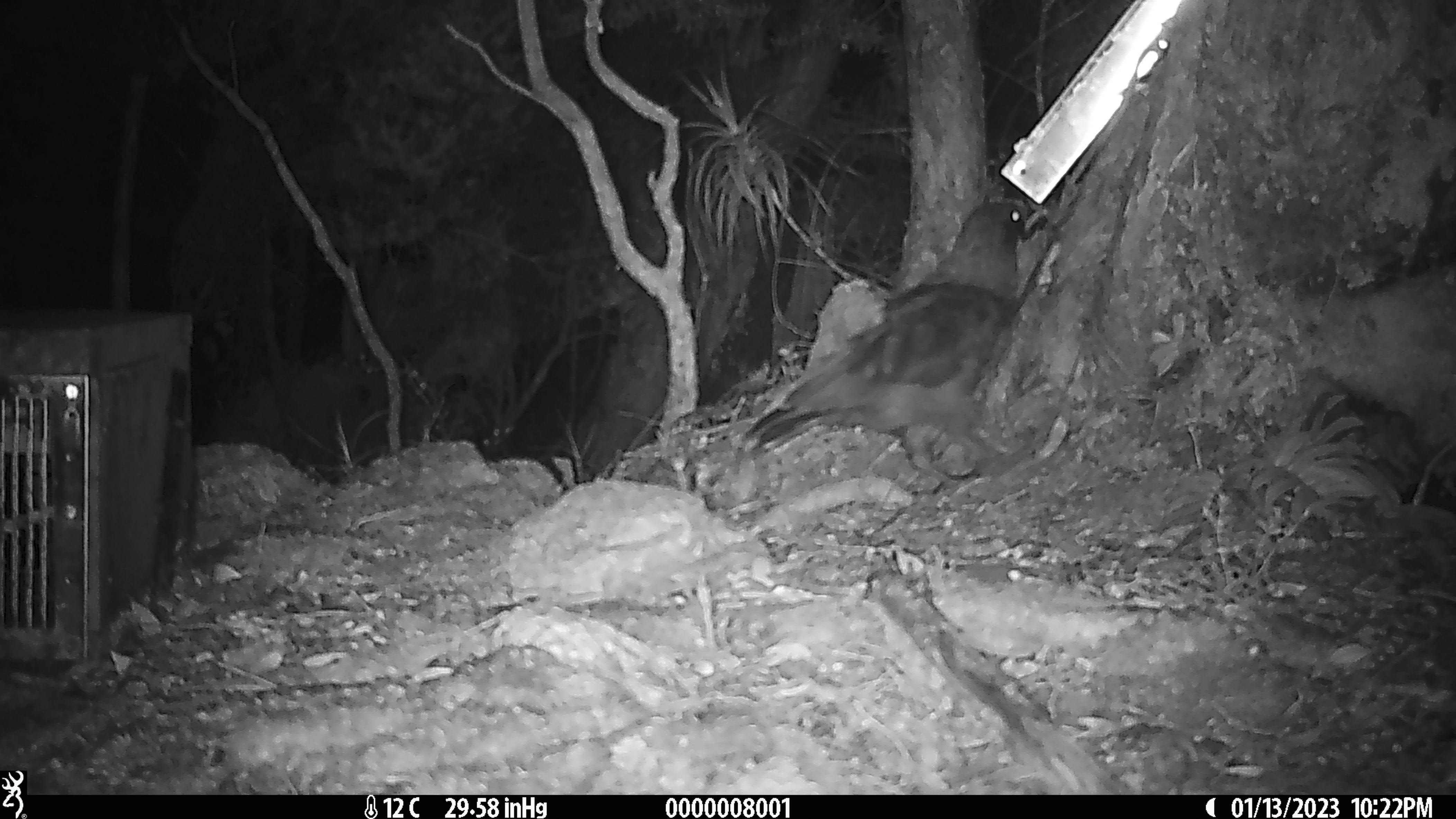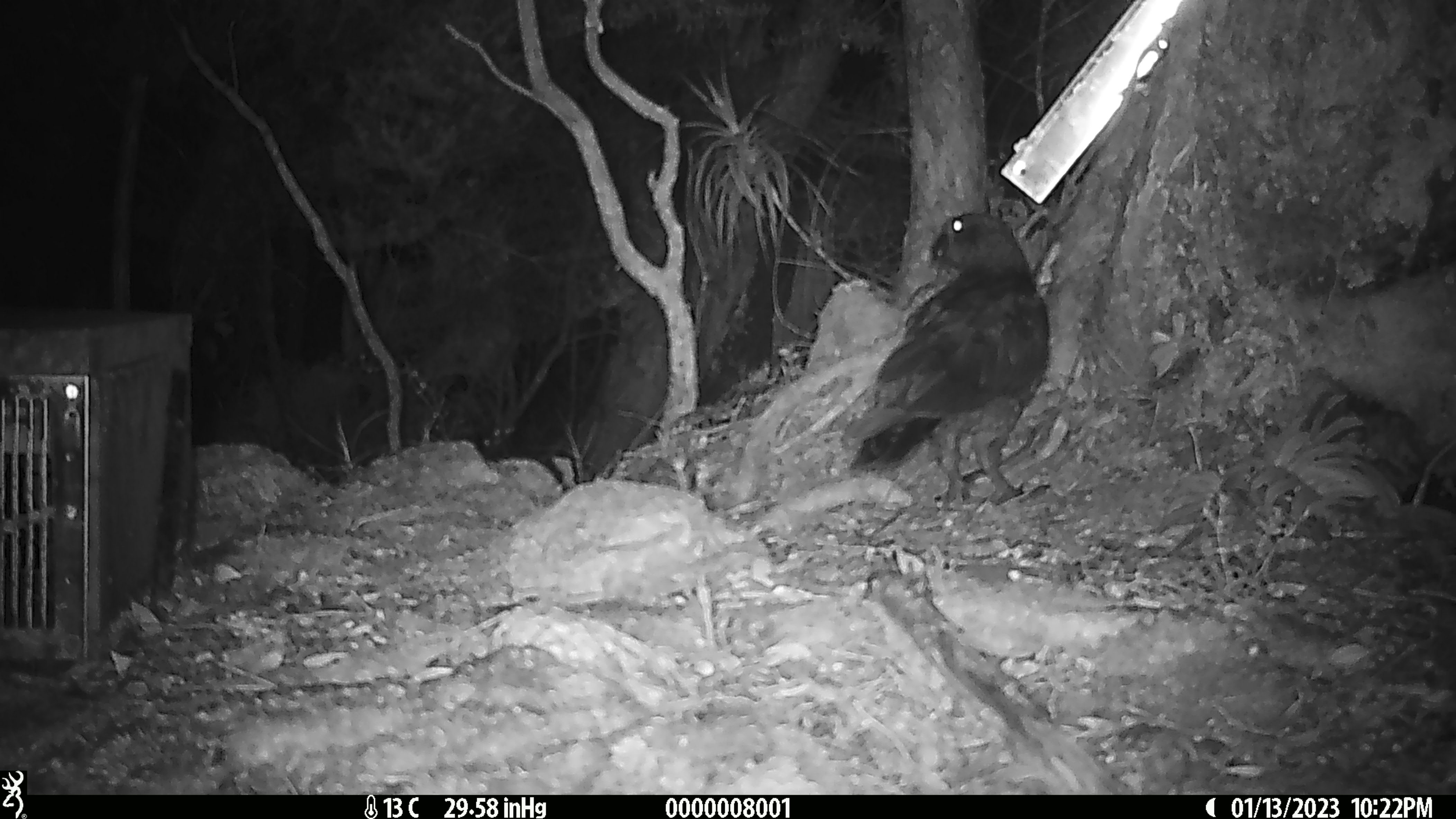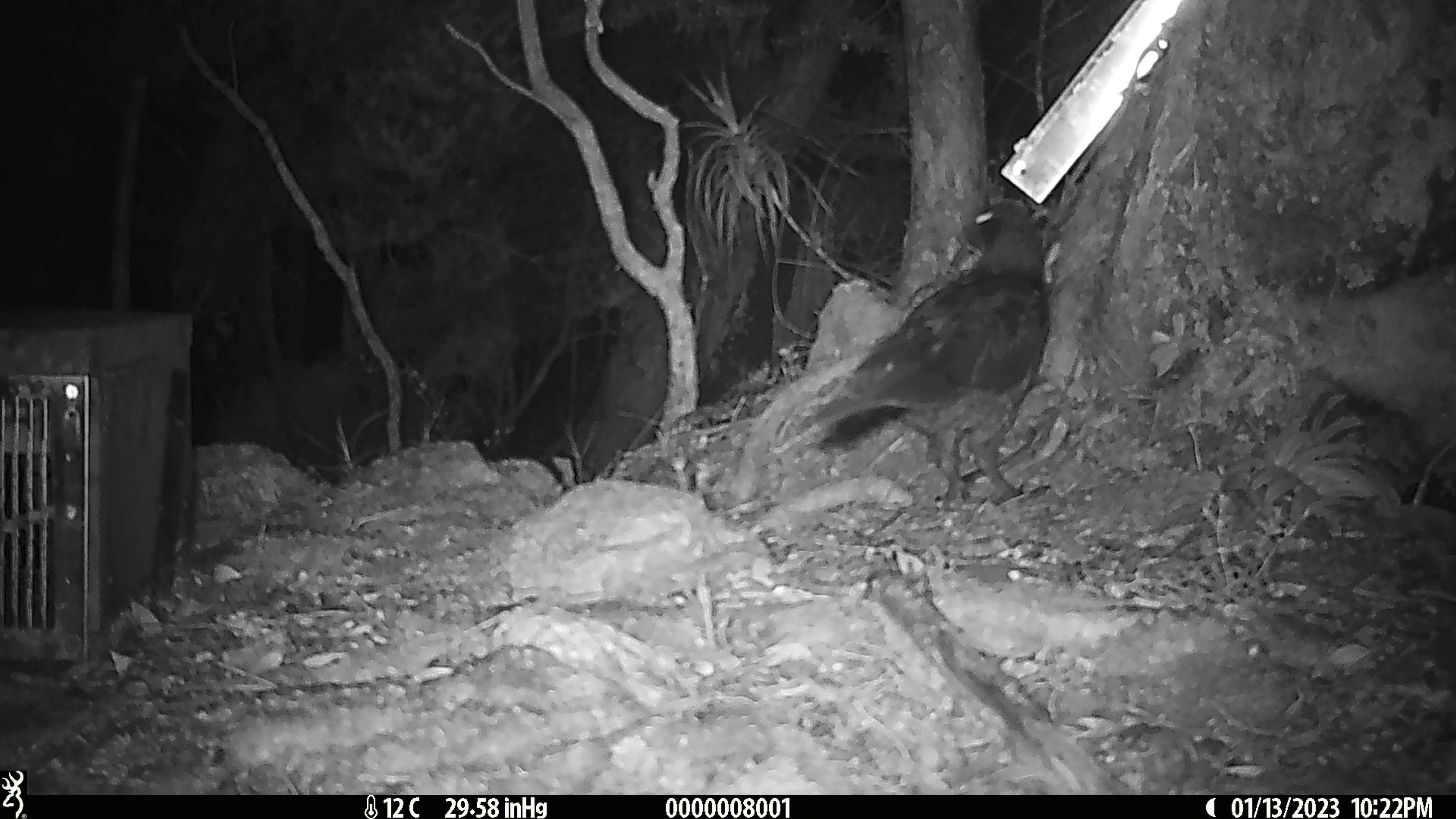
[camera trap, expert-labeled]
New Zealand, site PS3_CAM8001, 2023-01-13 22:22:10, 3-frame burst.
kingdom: Animalia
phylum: Chordata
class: Aves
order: Psittaciformes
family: Strigopidae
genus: Nestor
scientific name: Nestor notabilis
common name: kea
Kea (Nestor notabilis).